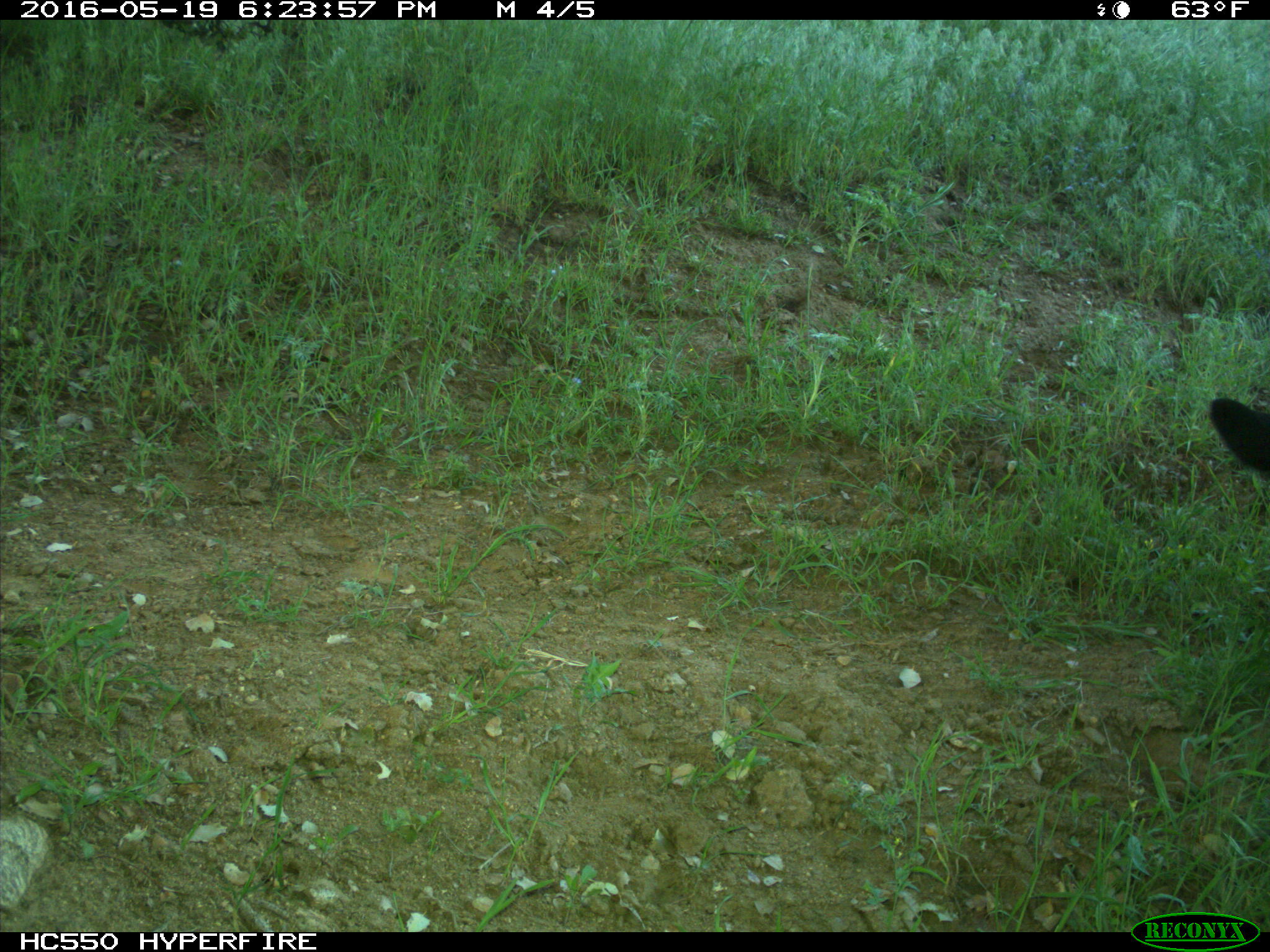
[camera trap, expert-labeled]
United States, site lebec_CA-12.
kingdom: Animalia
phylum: Chordata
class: Mammalia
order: Artiodactyla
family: Bovidae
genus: Bos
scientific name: Bos taurus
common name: domestic cow